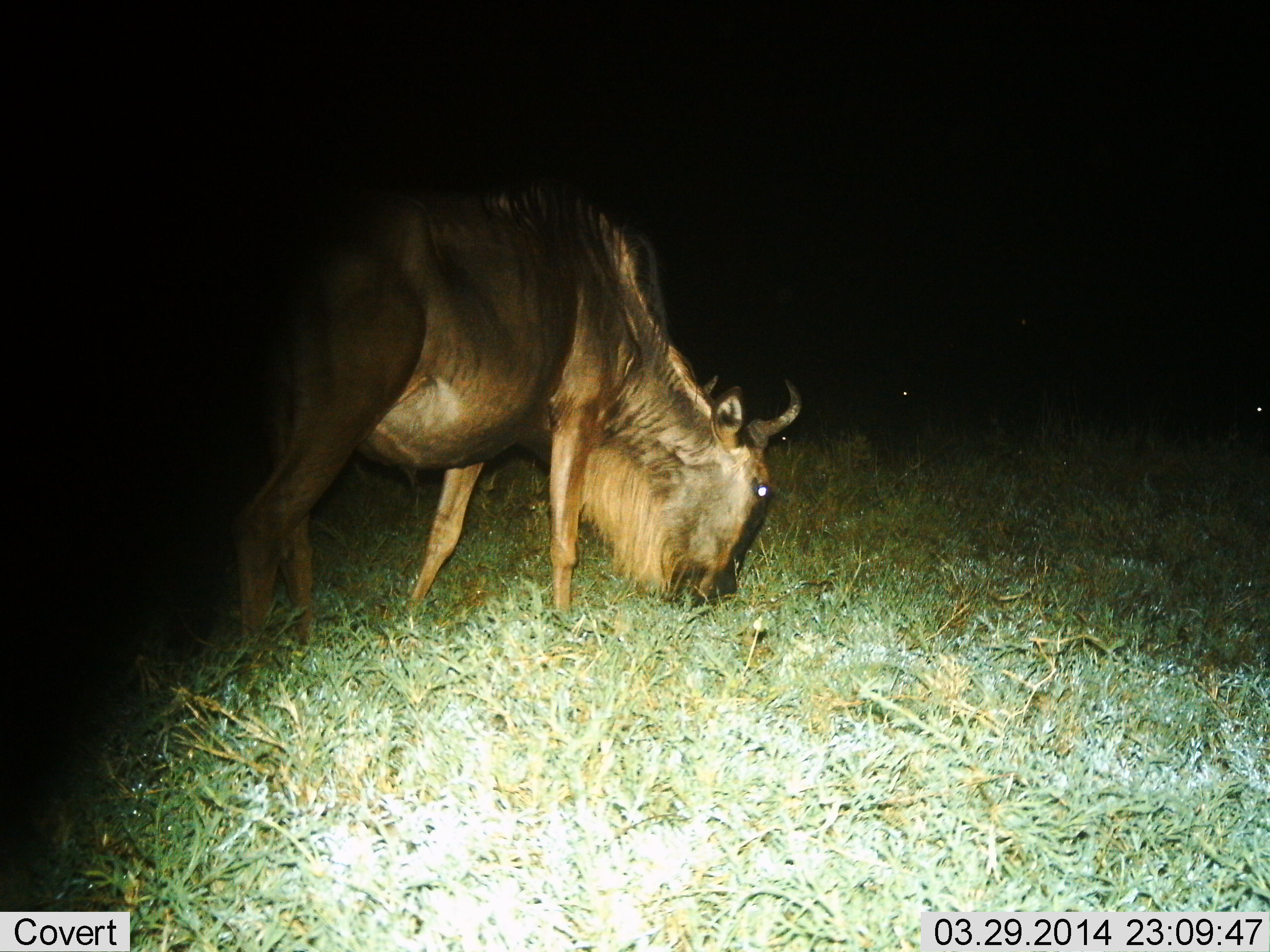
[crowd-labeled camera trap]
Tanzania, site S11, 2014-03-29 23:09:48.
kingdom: Animalia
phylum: Chordata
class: Mammalia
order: Artiodactyla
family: Bovidae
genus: Connochaetes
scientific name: Connochaetes taurinus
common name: blue wildebeest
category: wildebeest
Wildebeest (blue wildebeest) (Connochaetes taurinus), count 1. Behavior (volunteer vote fractions): standing 10%, resting 0%, moving 0%, interacting 0%. Young present (vote fraction): 0%. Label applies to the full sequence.